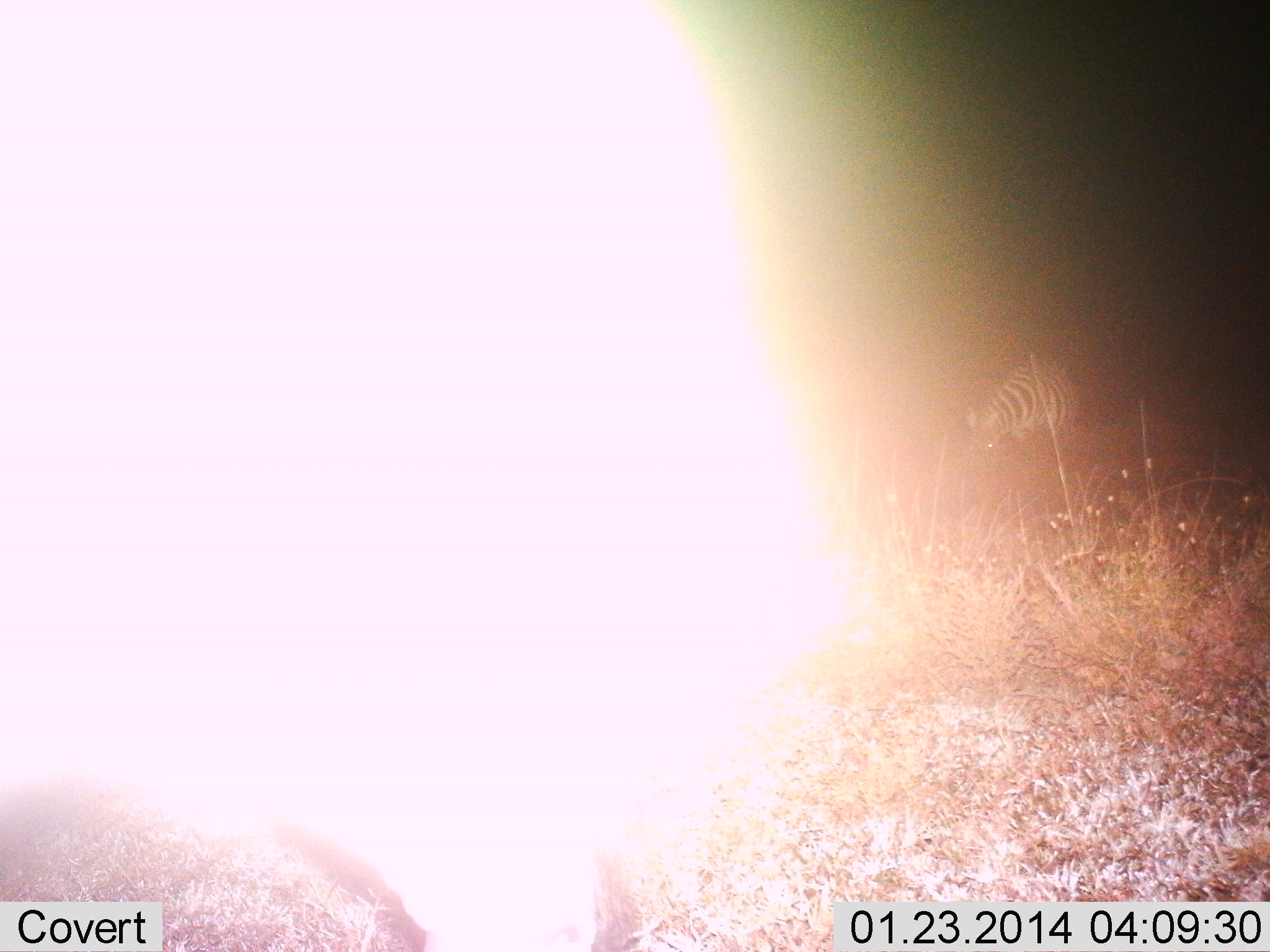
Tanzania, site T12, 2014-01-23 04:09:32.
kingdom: Animalia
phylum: Chordata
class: Mammalia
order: Perissodactyla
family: Equidae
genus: Equus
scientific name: Equus quagga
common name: plains zebra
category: zebra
Zebra (plains zebra) (Equus quagga), count 1. Behavior (volunteer vote fractions): standing 40%, resting 0%, moving 0%, interacting 0%. Young present (vote fraction): 0%. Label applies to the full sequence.